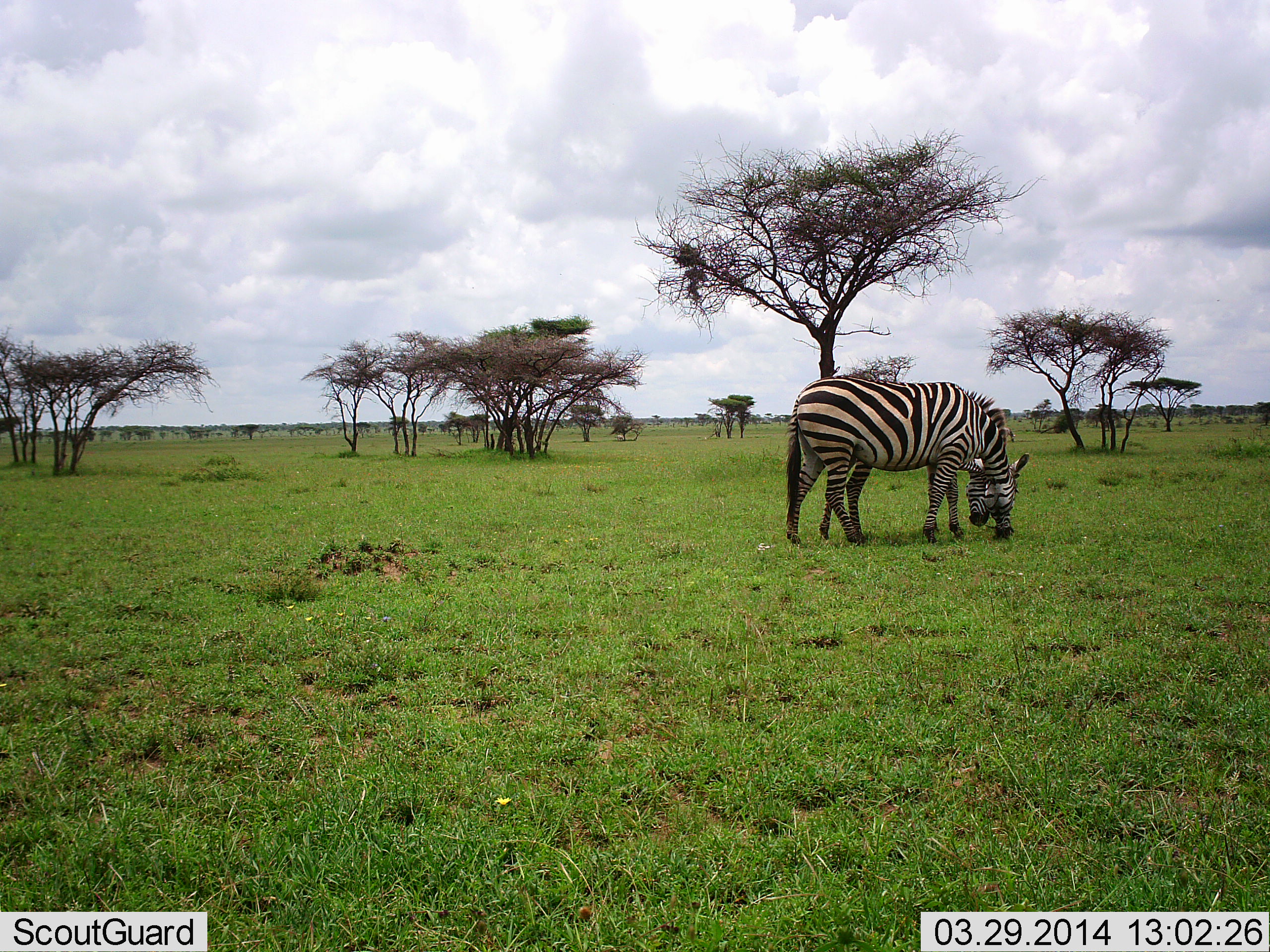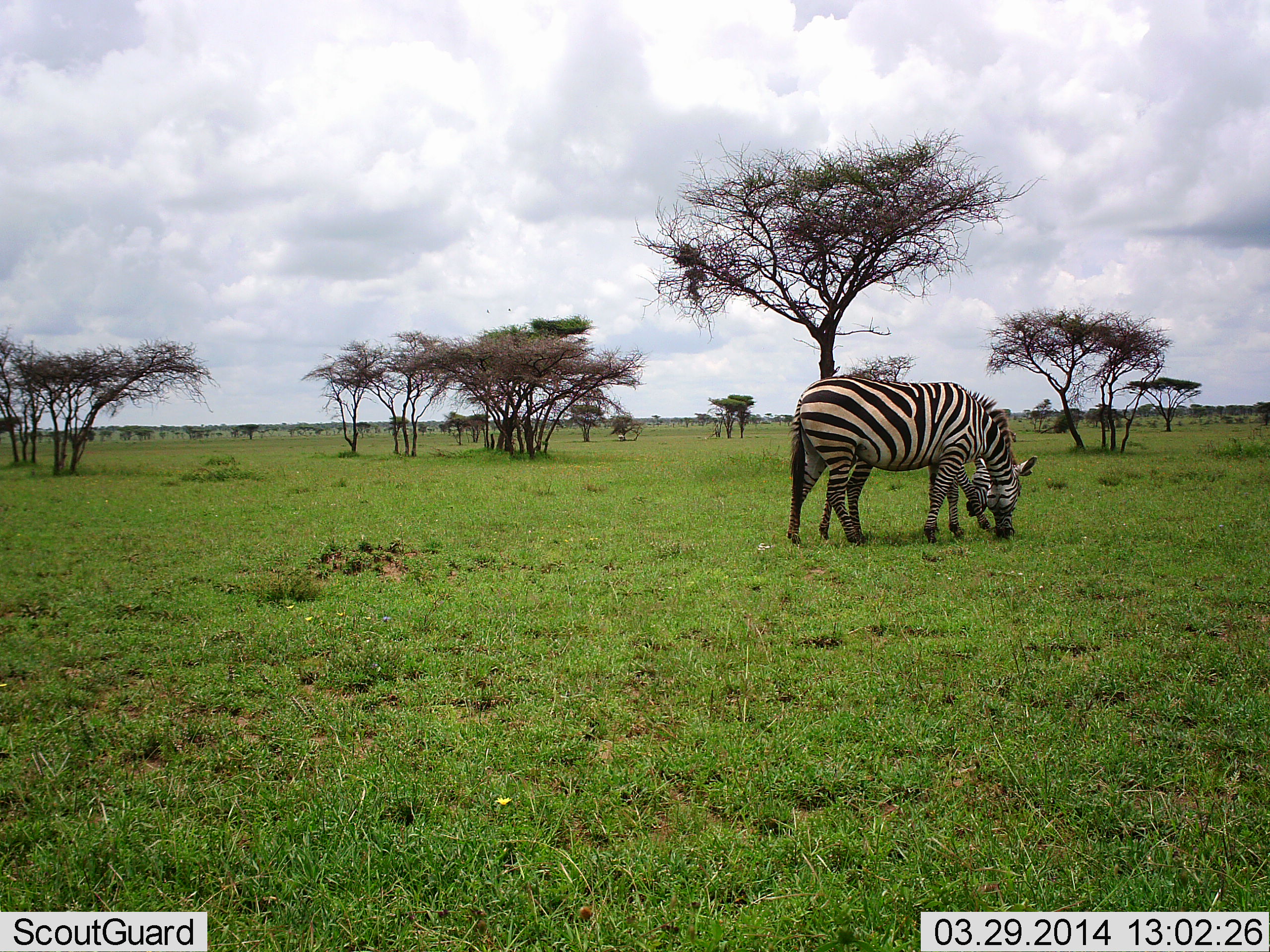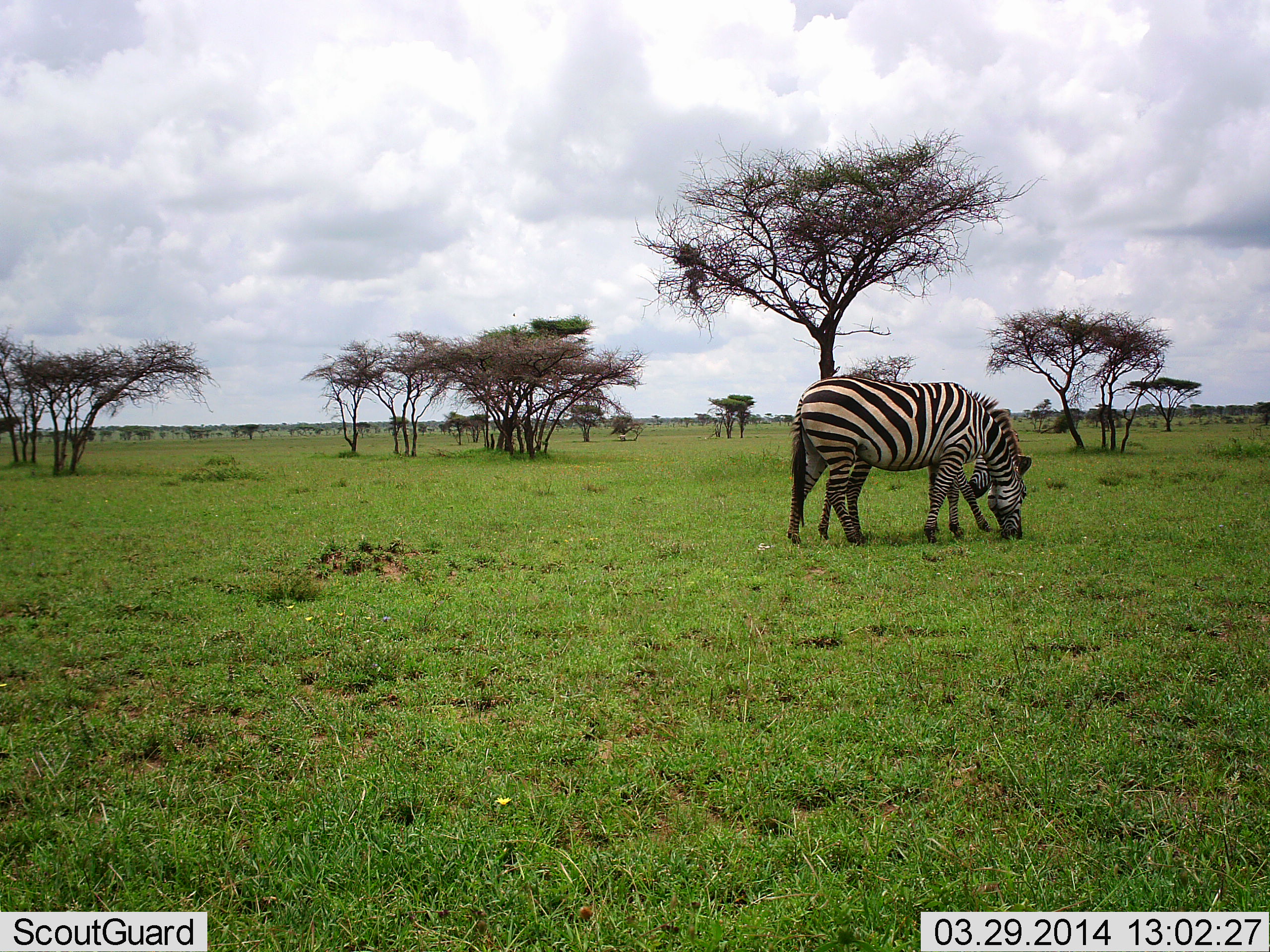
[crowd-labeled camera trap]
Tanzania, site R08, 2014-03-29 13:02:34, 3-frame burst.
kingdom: Animalia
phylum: Chordata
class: Mammalia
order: Perissodactyla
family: Equidae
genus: Equus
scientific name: Equus quagga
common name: plains zebra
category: zebra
Zebra (plains zebra) (Equus quagga), count 2. Behavior (volunteer vote fractions): standing 10%, resting 0%, moving 10%, interacting 10%. Young present (vote fraction): 20%. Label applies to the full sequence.